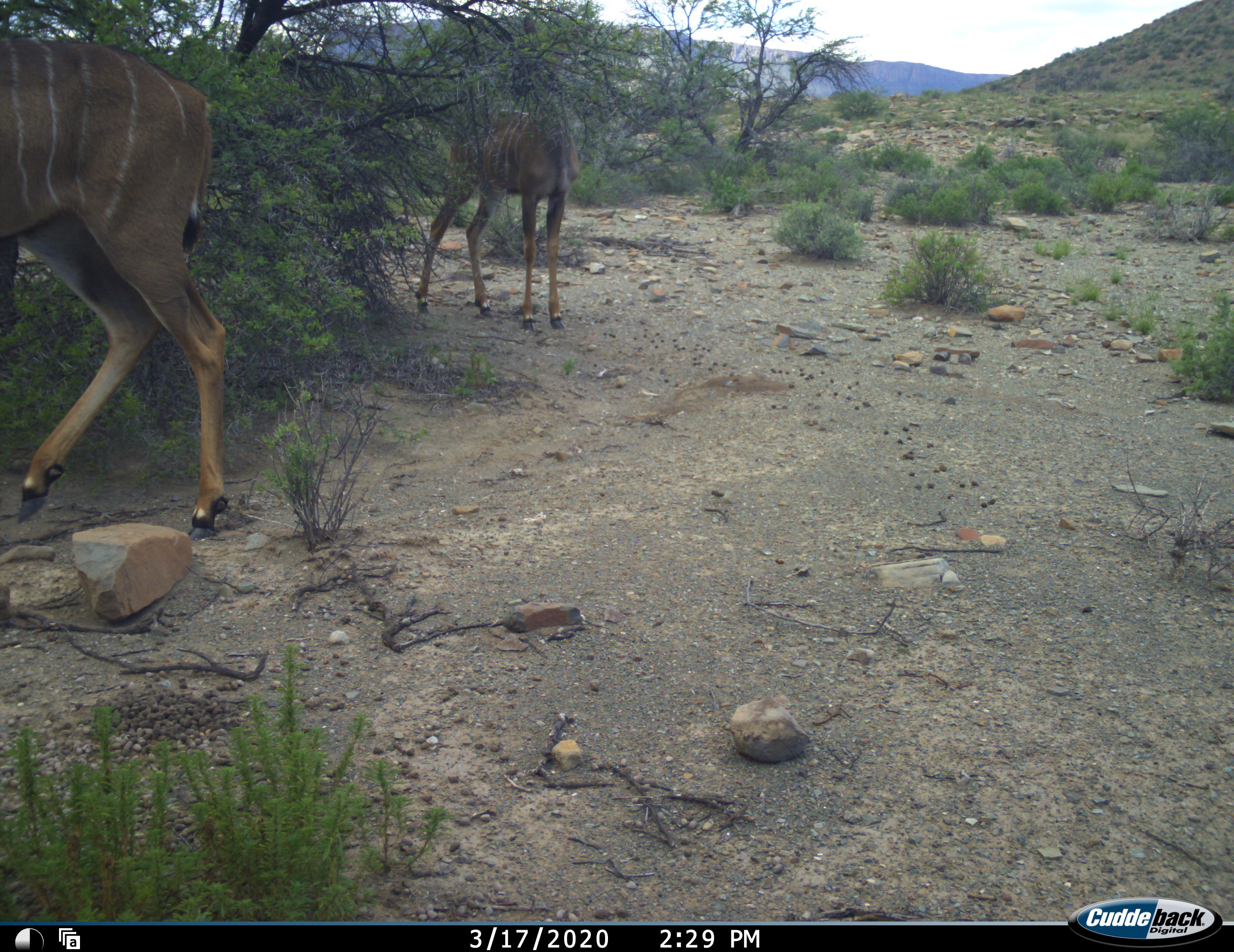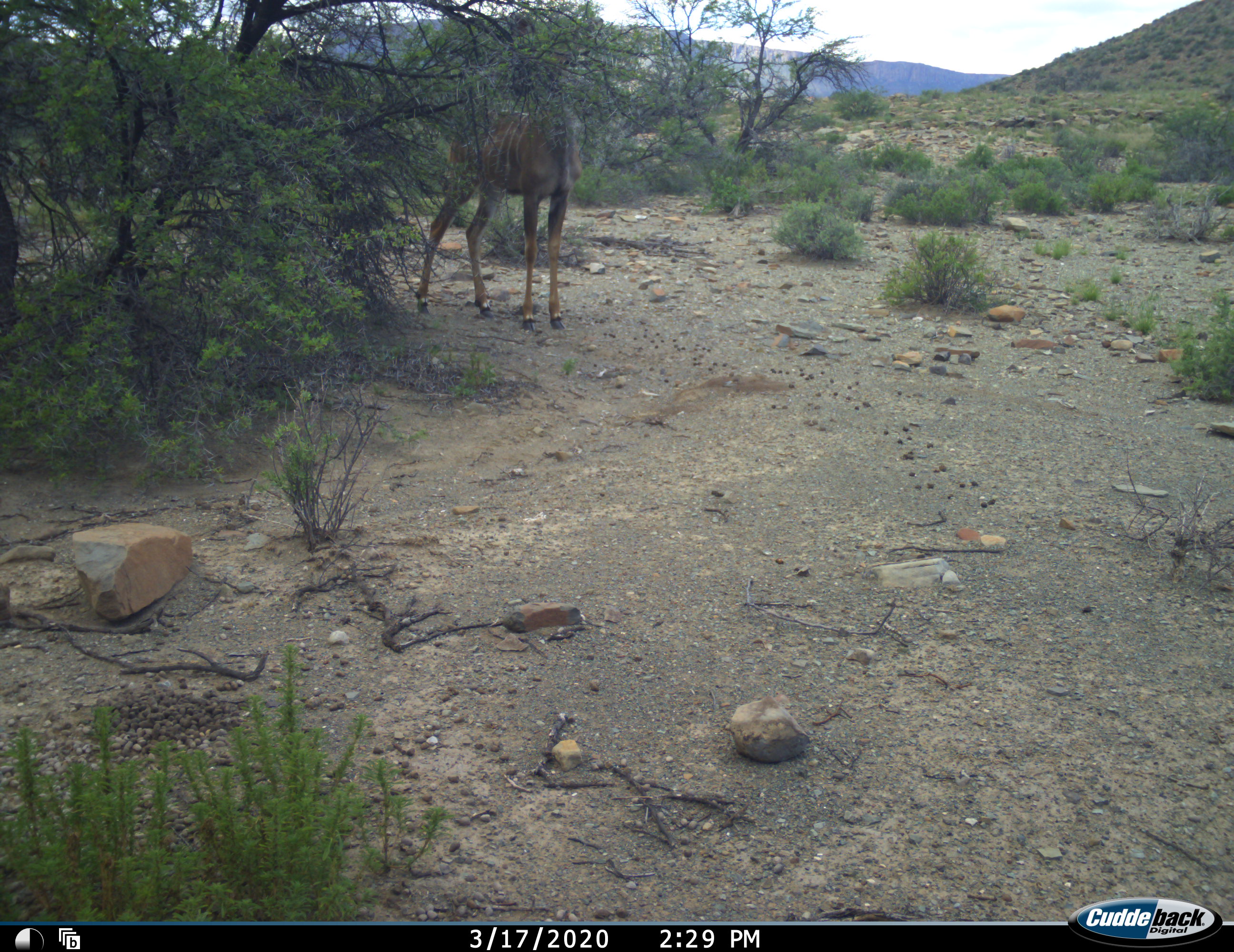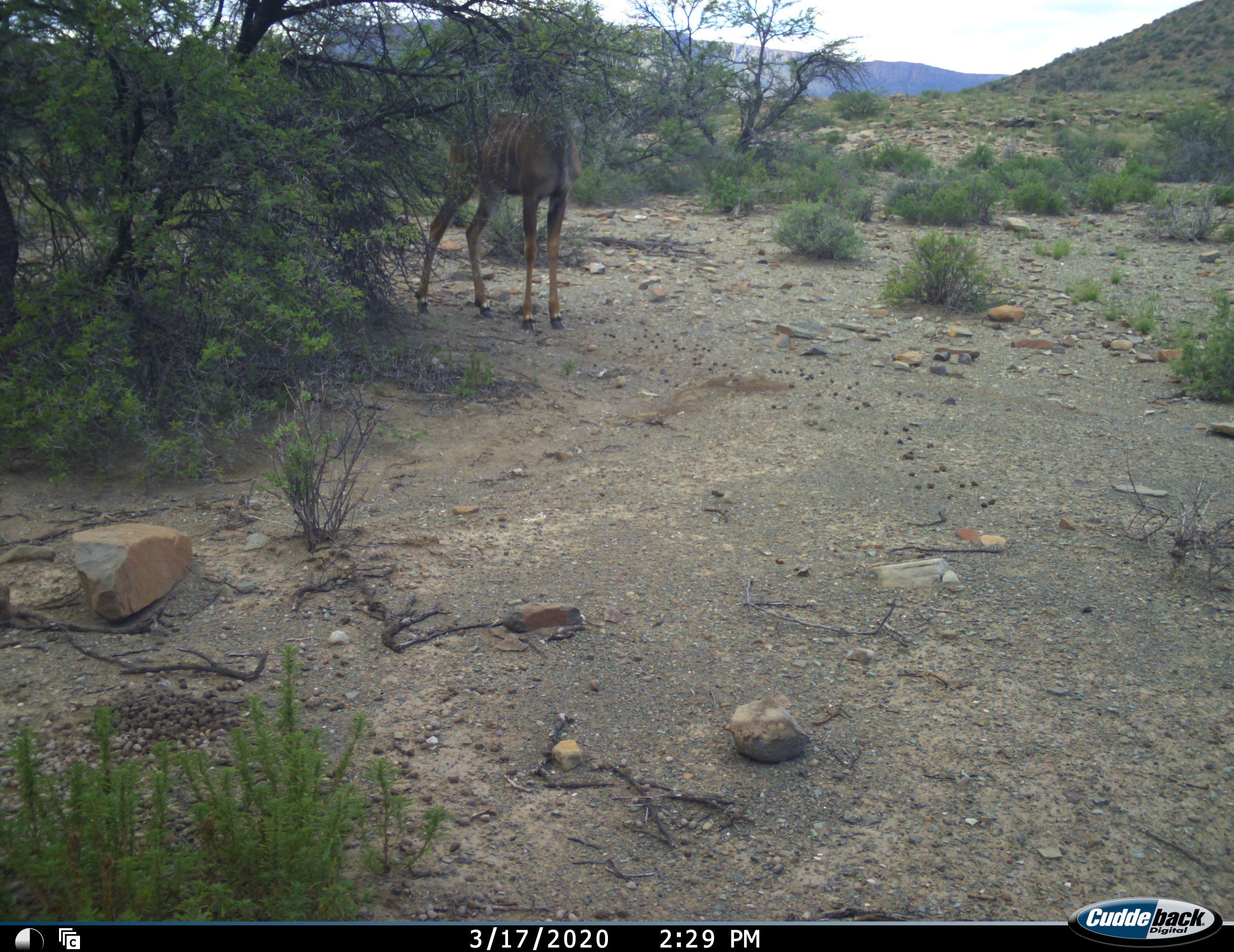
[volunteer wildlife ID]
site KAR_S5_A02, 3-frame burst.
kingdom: Animalia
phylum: Chordata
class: Mammalia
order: Artiodactyla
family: Bovidae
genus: Tragelaphus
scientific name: Tragelaphus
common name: kudu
Kudu (Tragelaphus), count 2. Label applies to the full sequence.